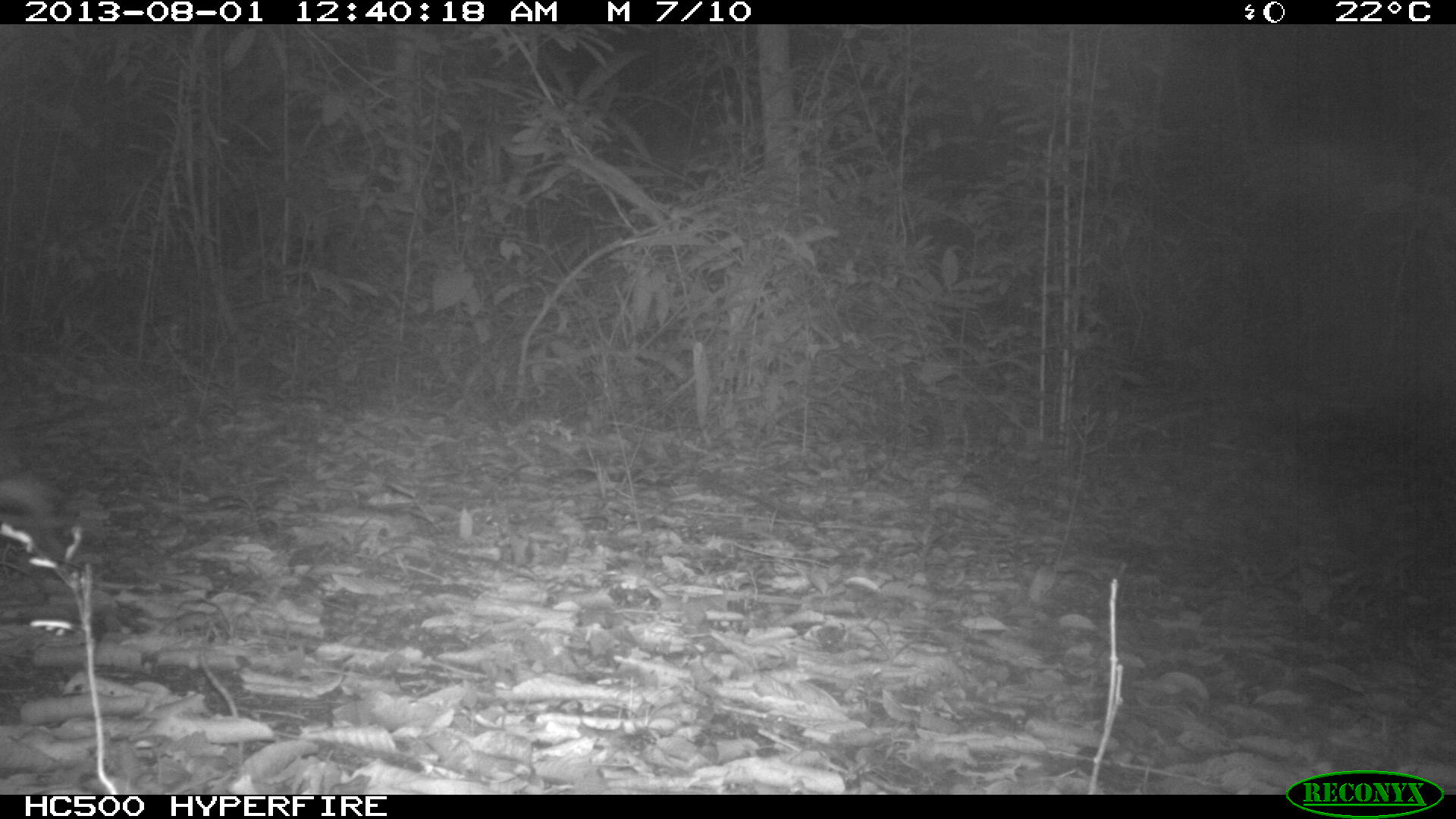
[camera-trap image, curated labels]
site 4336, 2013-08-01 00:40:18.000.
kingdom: Animalia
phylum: Chordata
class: Mammalia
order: Rodentia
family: Cuniculidae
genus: Cuniculus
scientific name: Cuniculus paca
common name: lowland paca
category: agouti paca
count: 1